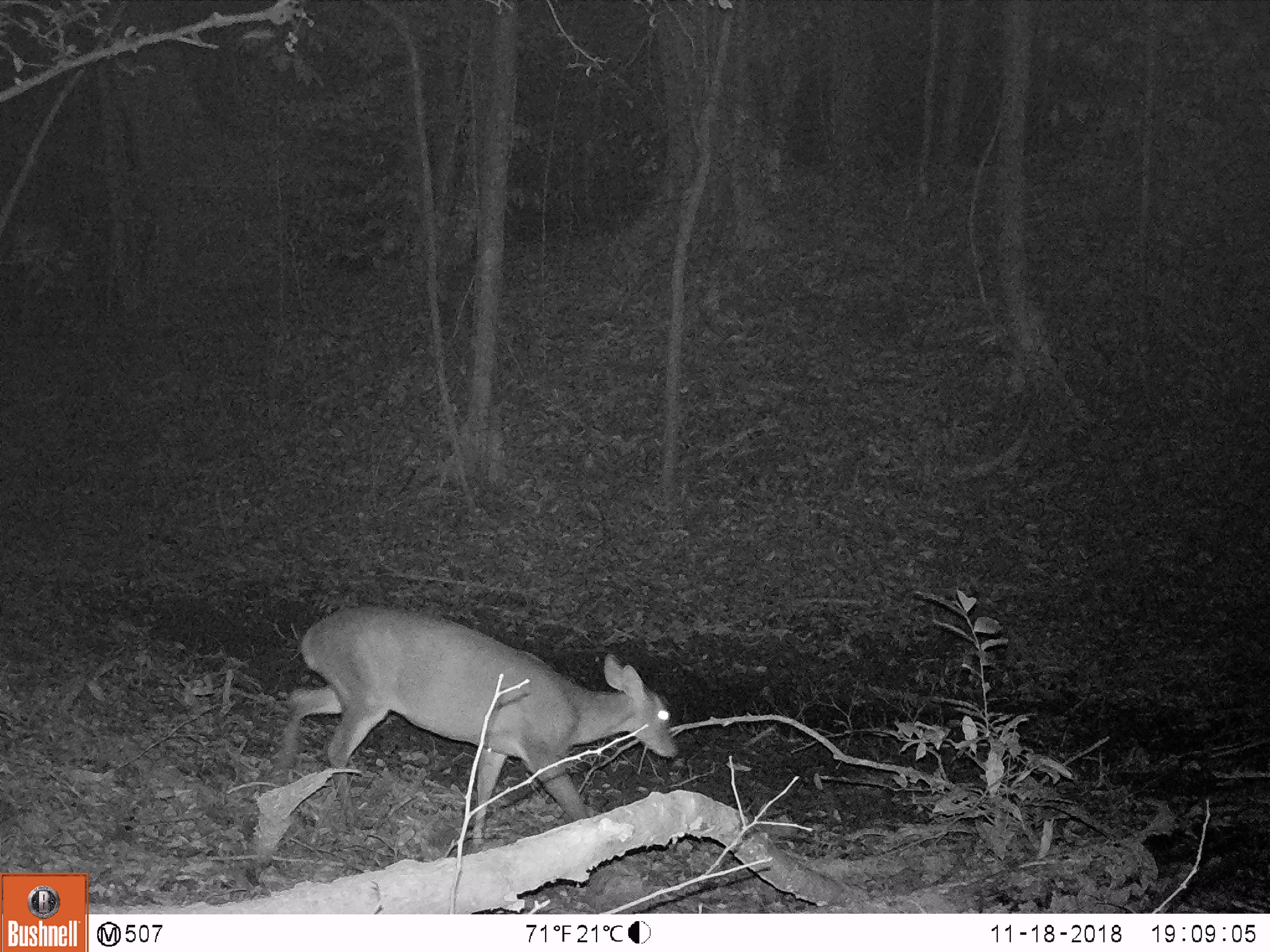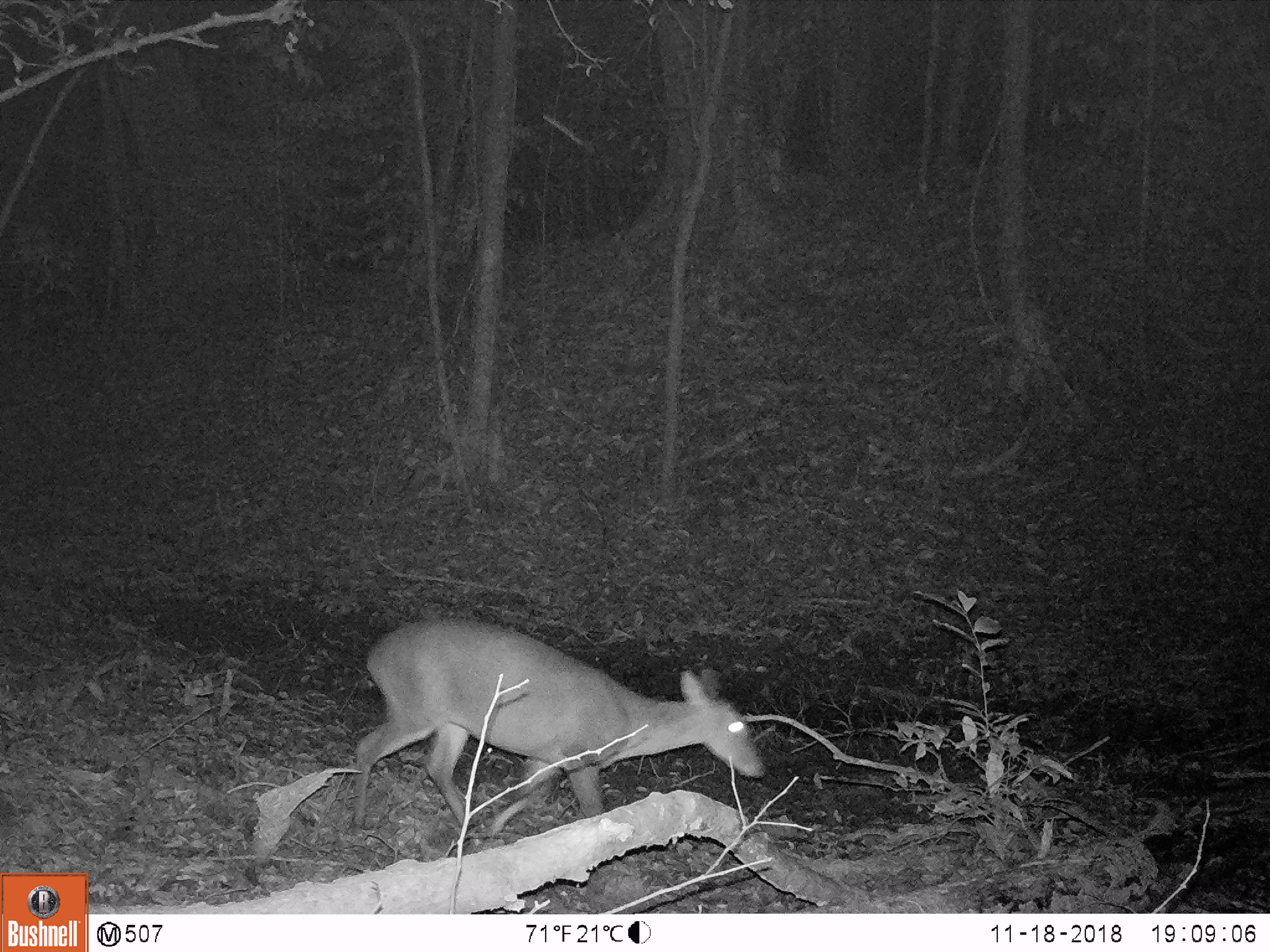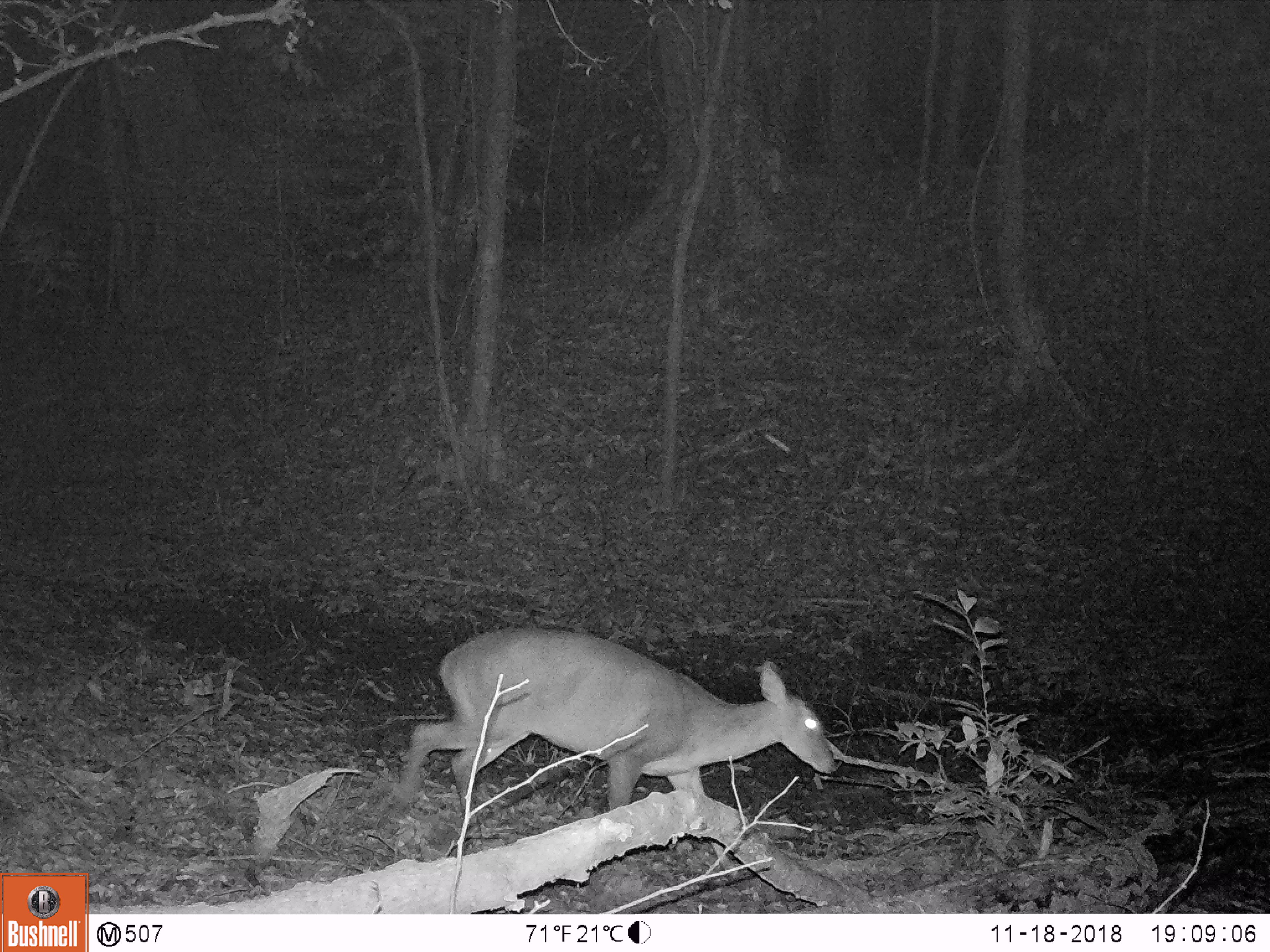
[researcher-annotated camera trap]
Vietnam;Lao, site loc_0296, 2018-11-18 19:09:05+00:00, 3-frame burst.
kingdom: Animalia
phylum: Chordata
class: Mammalia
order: Artiodactyla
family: Cervidae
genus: Muntiacus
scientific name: Muntiacus vuquangensis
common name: large-antlered muntjac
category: large antlered muntjac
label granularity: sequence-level